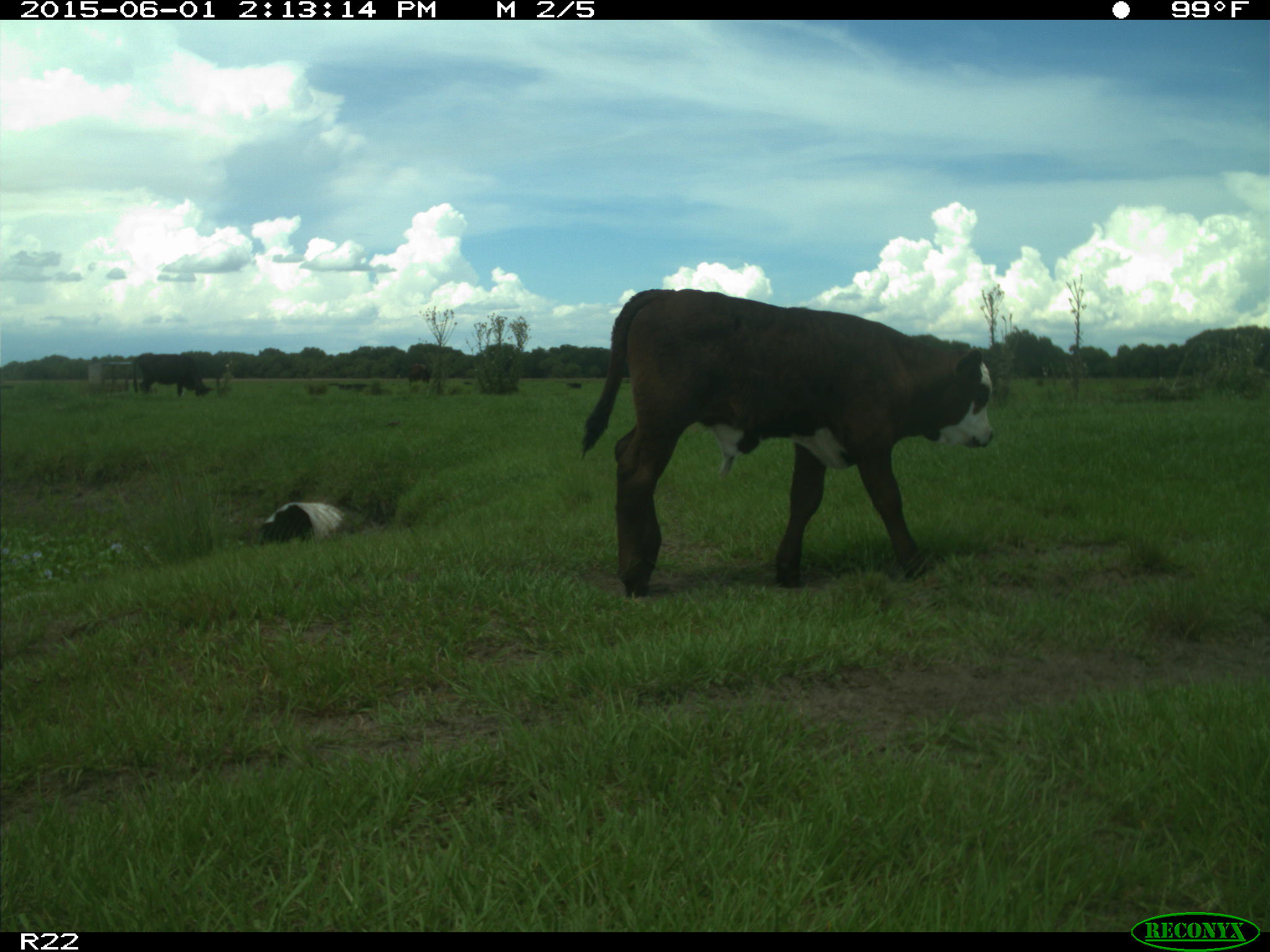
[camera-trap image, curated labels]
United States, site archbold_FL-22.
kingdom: Animalia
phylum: Chordata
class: Mammalia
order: Artiodactyla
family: Bovidae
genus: Bos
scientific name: Bos taurus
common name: domestic cow